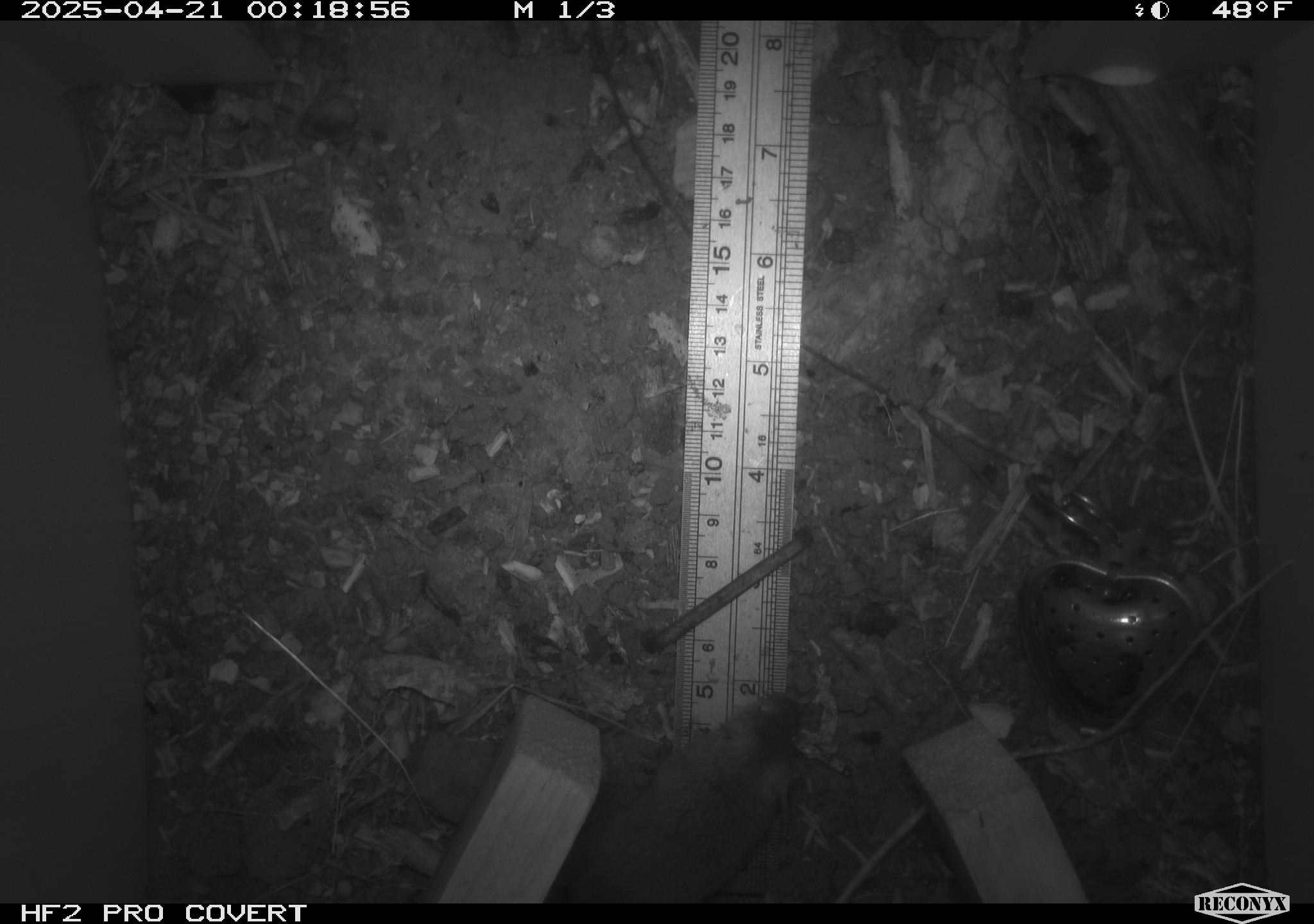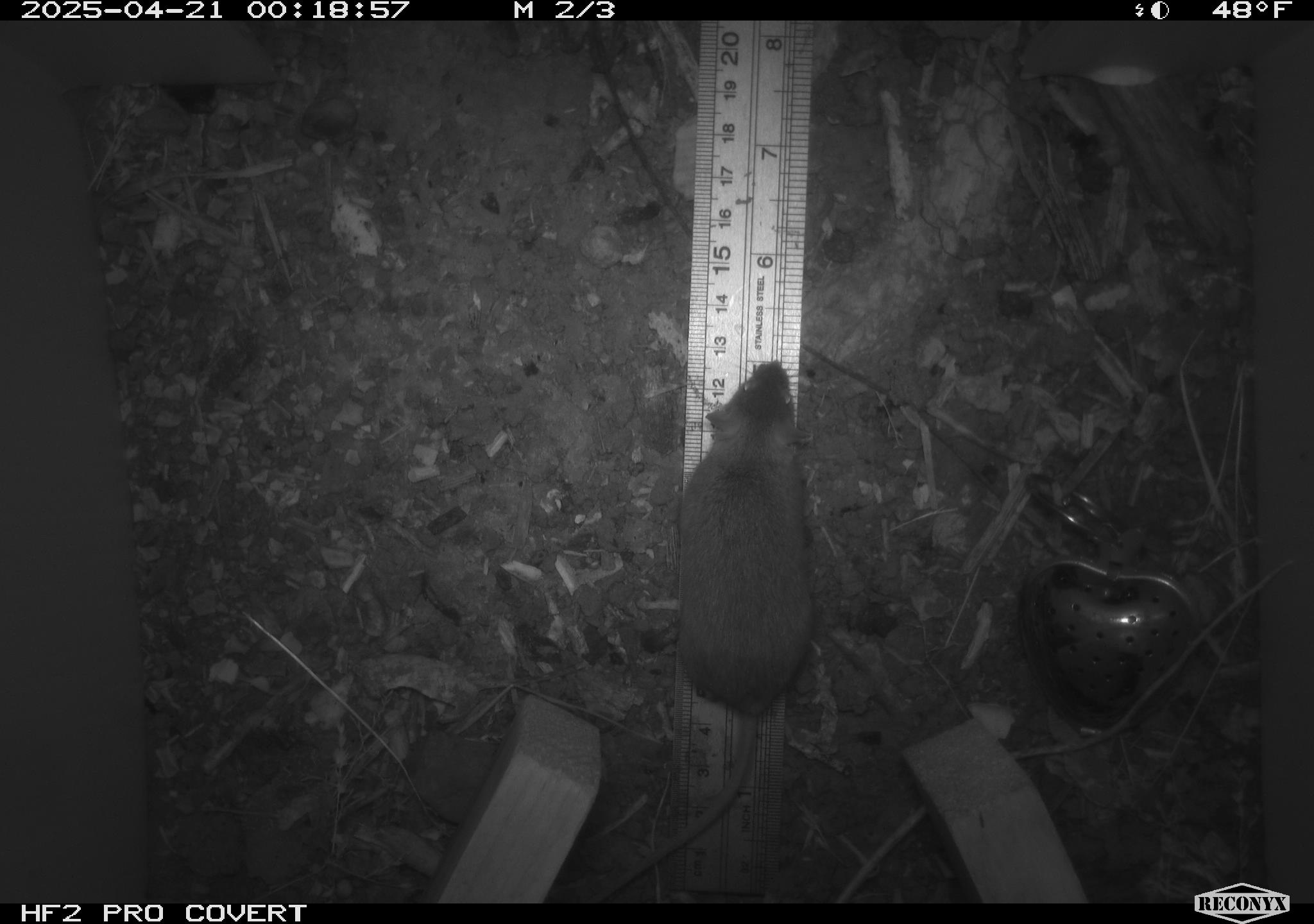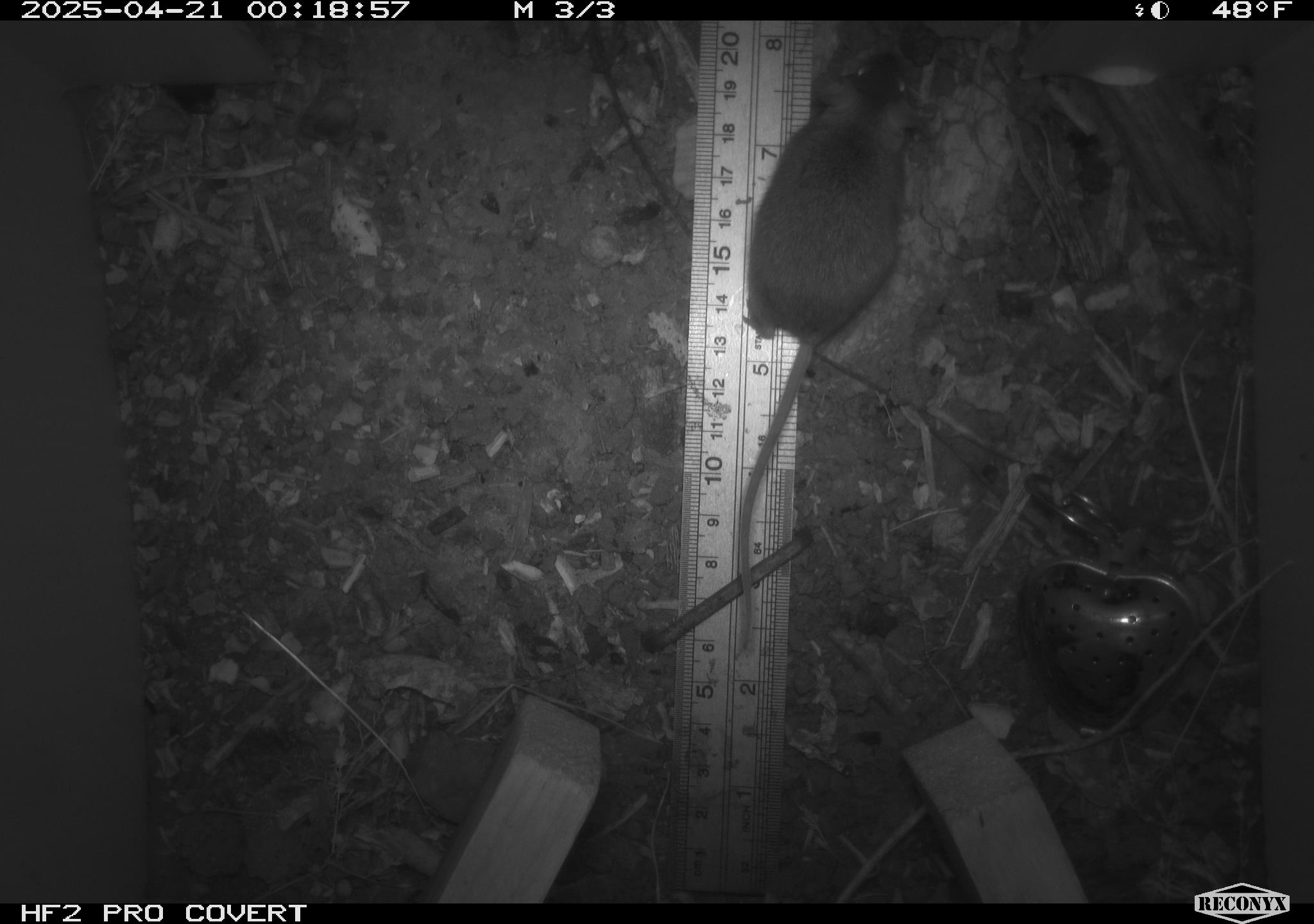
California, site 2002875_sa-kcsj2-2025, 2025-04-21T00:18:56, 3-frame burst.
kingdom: Animalia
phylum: Chordata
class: Mammalia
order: Rodentia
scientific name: Rodentia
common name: rodent